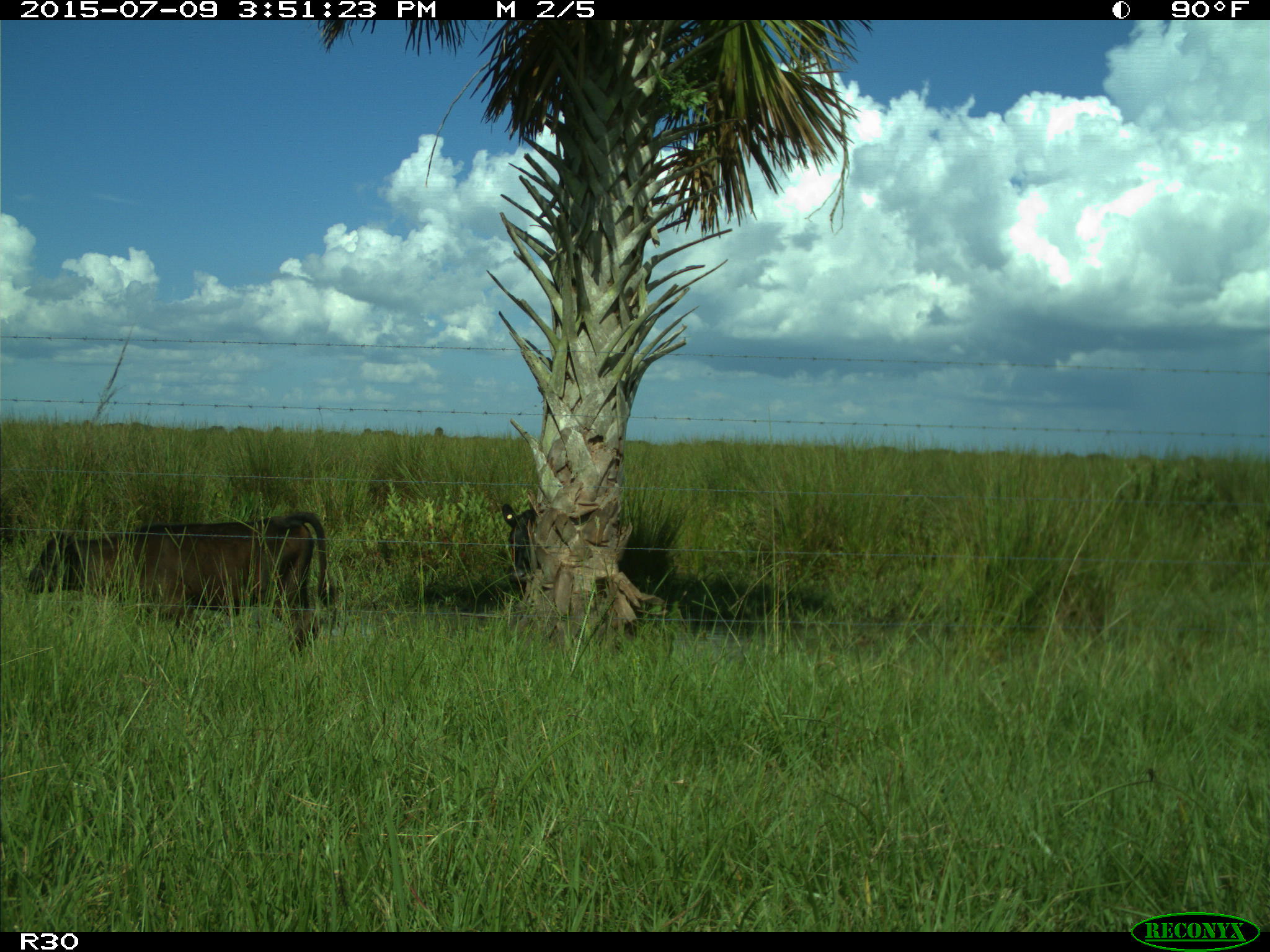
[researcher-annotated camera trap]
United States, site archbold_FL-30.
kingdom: Animalia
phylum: Chordata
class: Mammalia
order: Artiodactyla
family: Bovidae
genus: Bos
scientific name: Bos taurus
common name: domestic cow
Bos taurus (domestic cow).